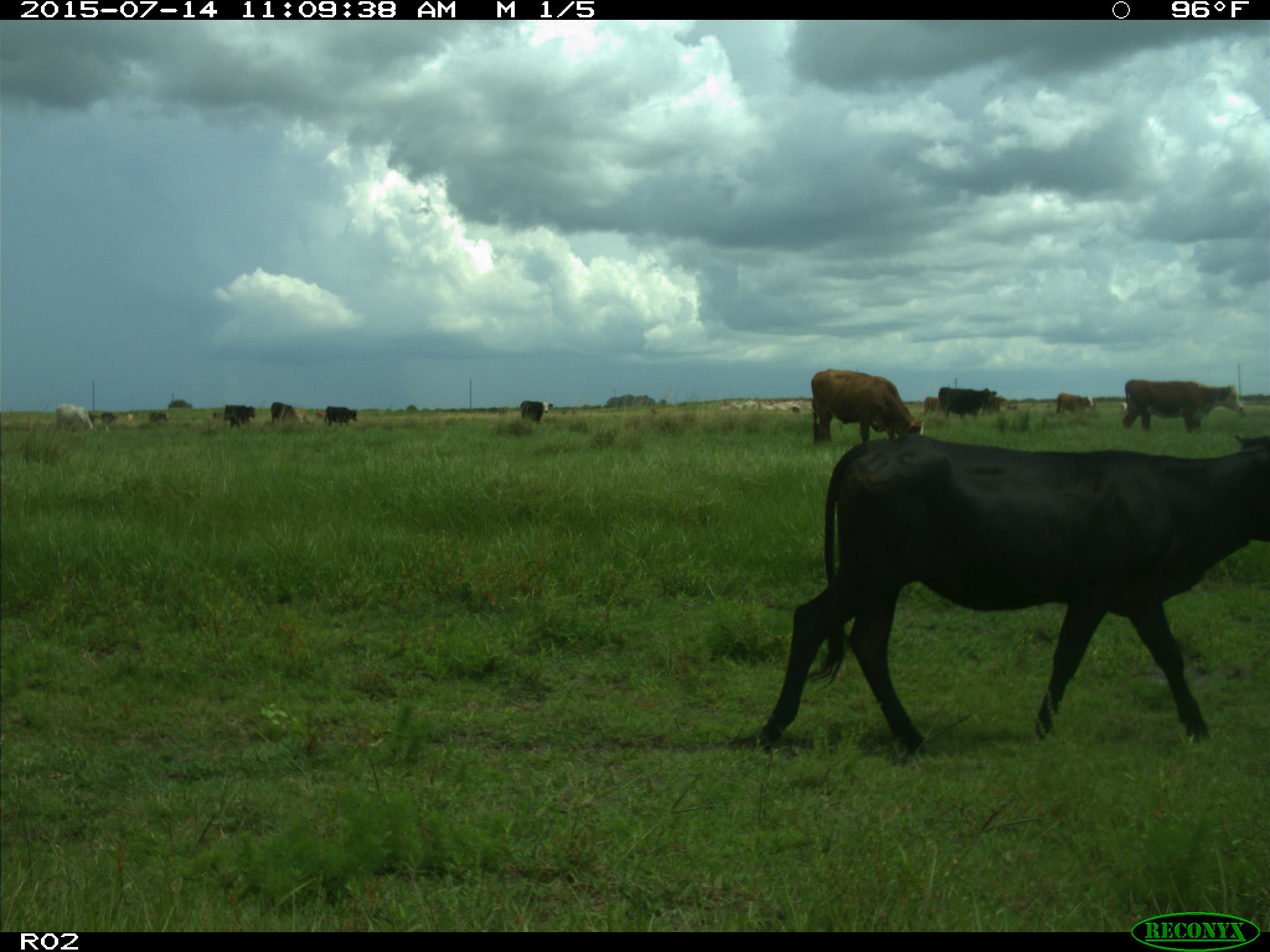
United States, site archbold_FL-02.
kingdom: Animalia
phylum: Chordata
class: Mammalia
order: Artiodactyla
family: Bovidae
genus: Bos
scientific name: Bos taurus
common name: domestic cow